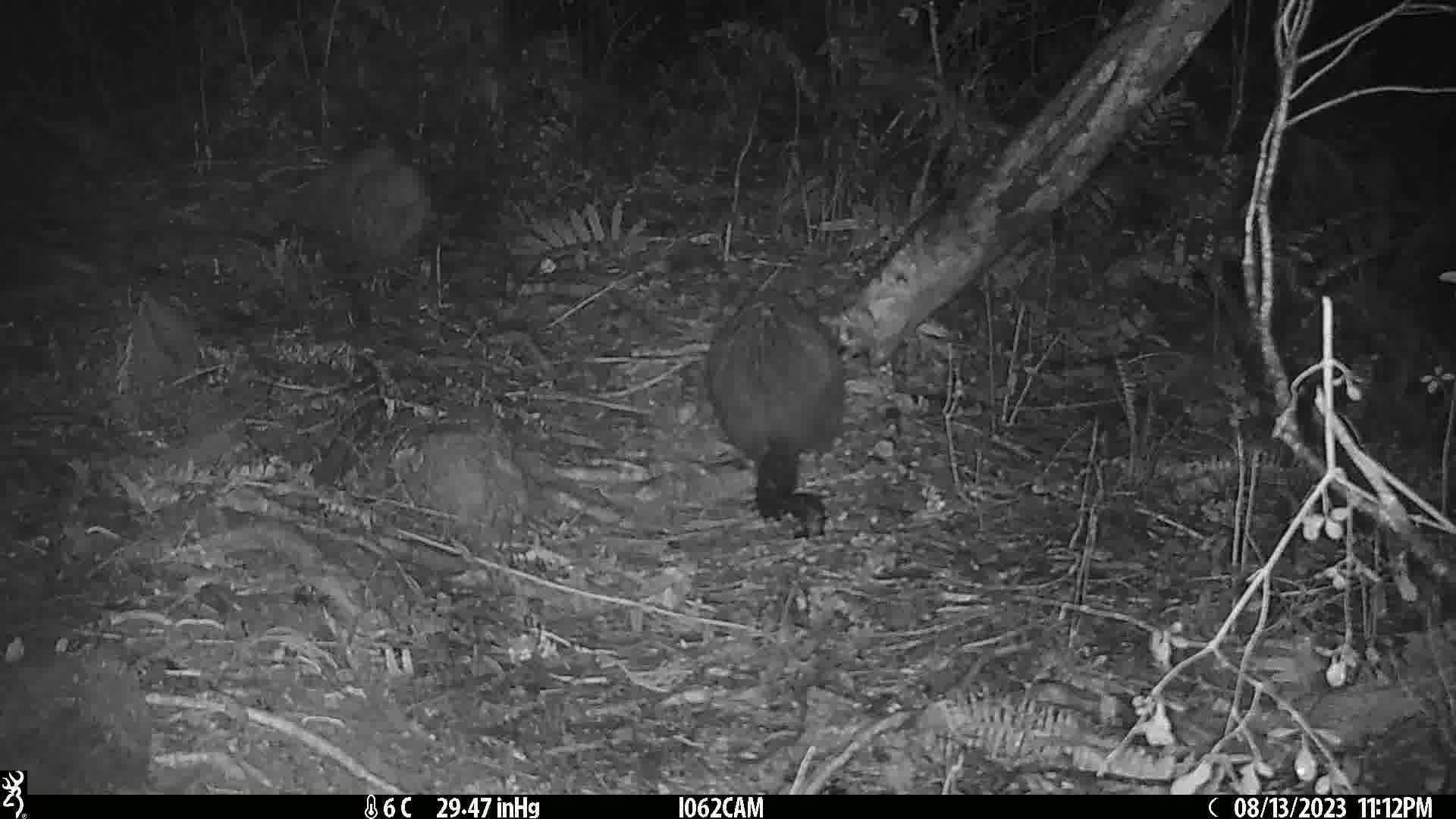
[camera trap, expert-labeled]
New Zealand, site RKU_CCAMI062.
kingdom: Animalia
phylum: Chordata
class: Mammalia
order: Diprotodontia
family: Phalangeridae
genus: Trichosurus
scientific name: Trichosurus vulpecula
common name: common brushtail possum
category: possum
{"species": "possum (common brushtail possum) (Trichosurus vulpecula)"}